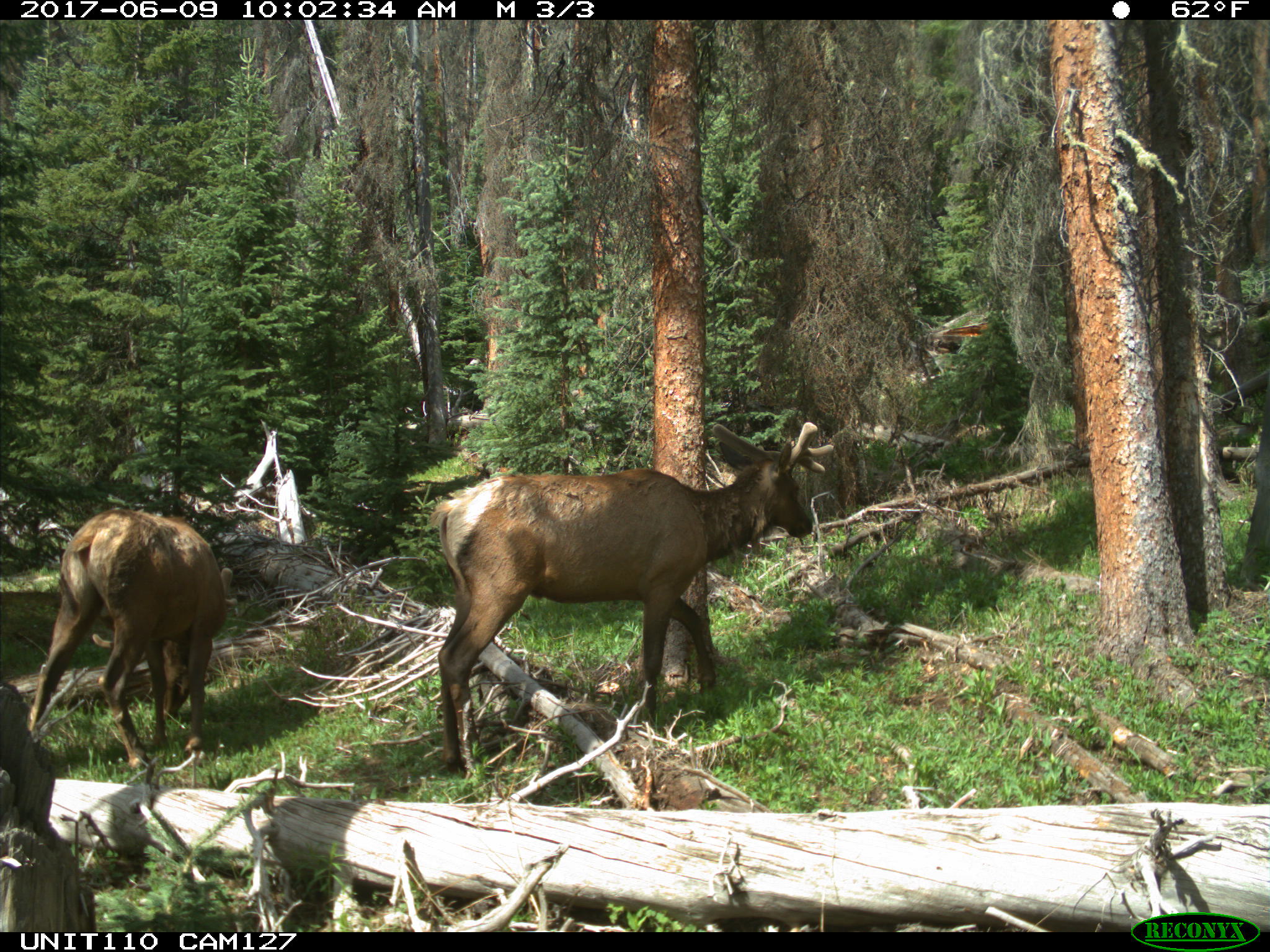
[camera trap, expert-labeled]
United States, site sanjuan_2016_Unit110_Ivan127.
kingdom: Animalia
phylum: Chordata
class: Mammalia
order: Artiodactyla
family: Cervidae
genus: Cervus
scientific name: Cervus elaphus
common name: red deer